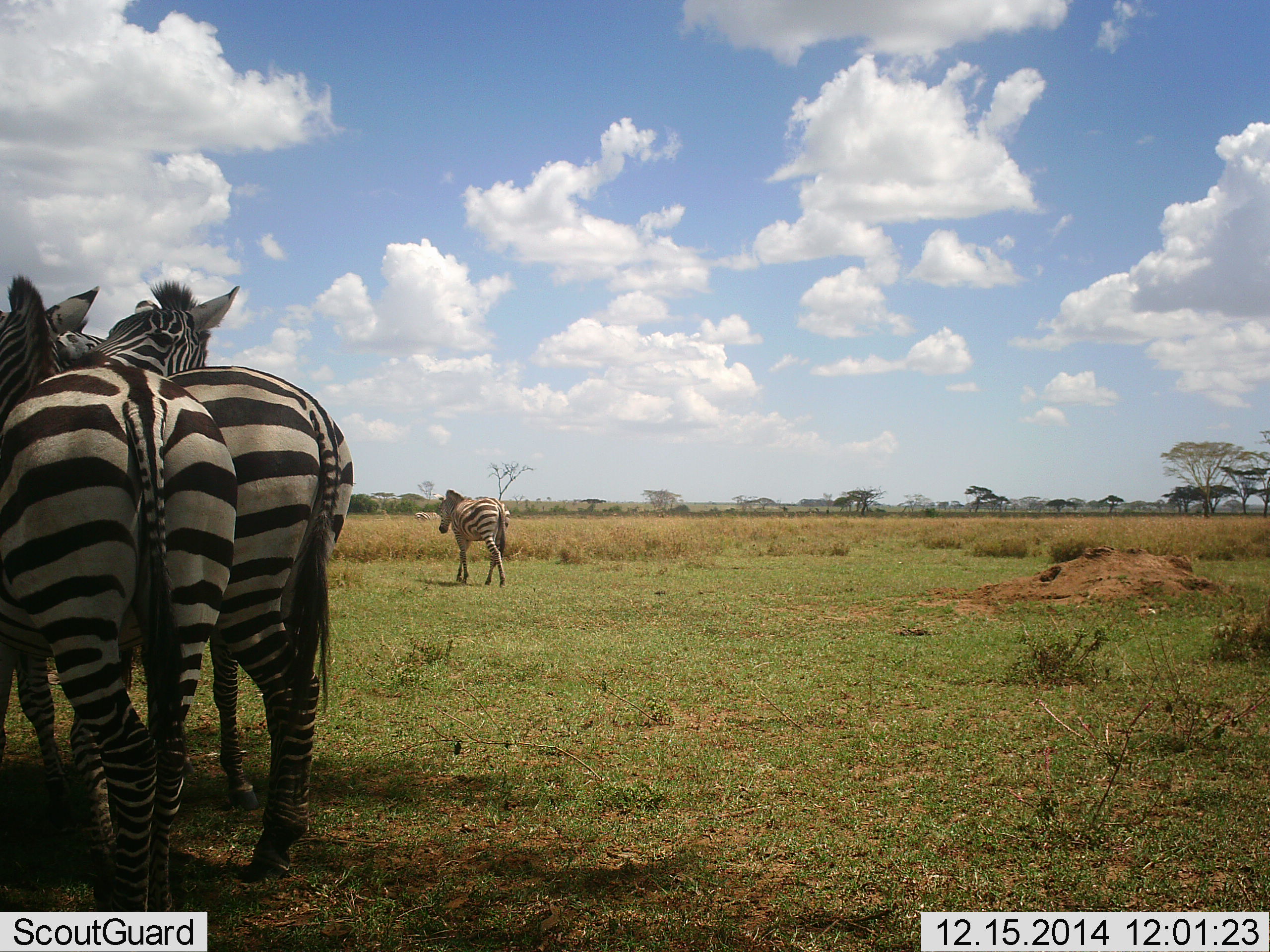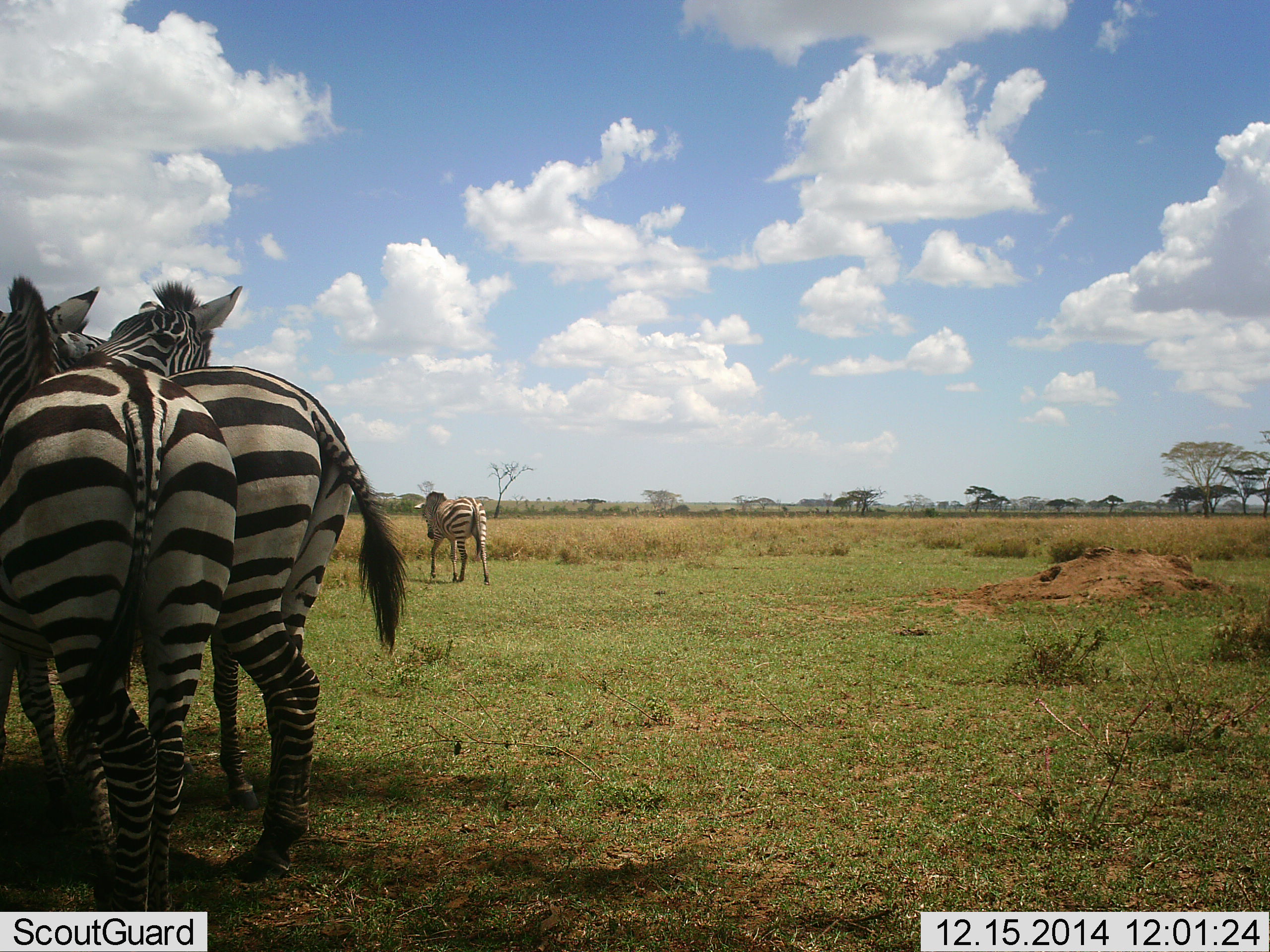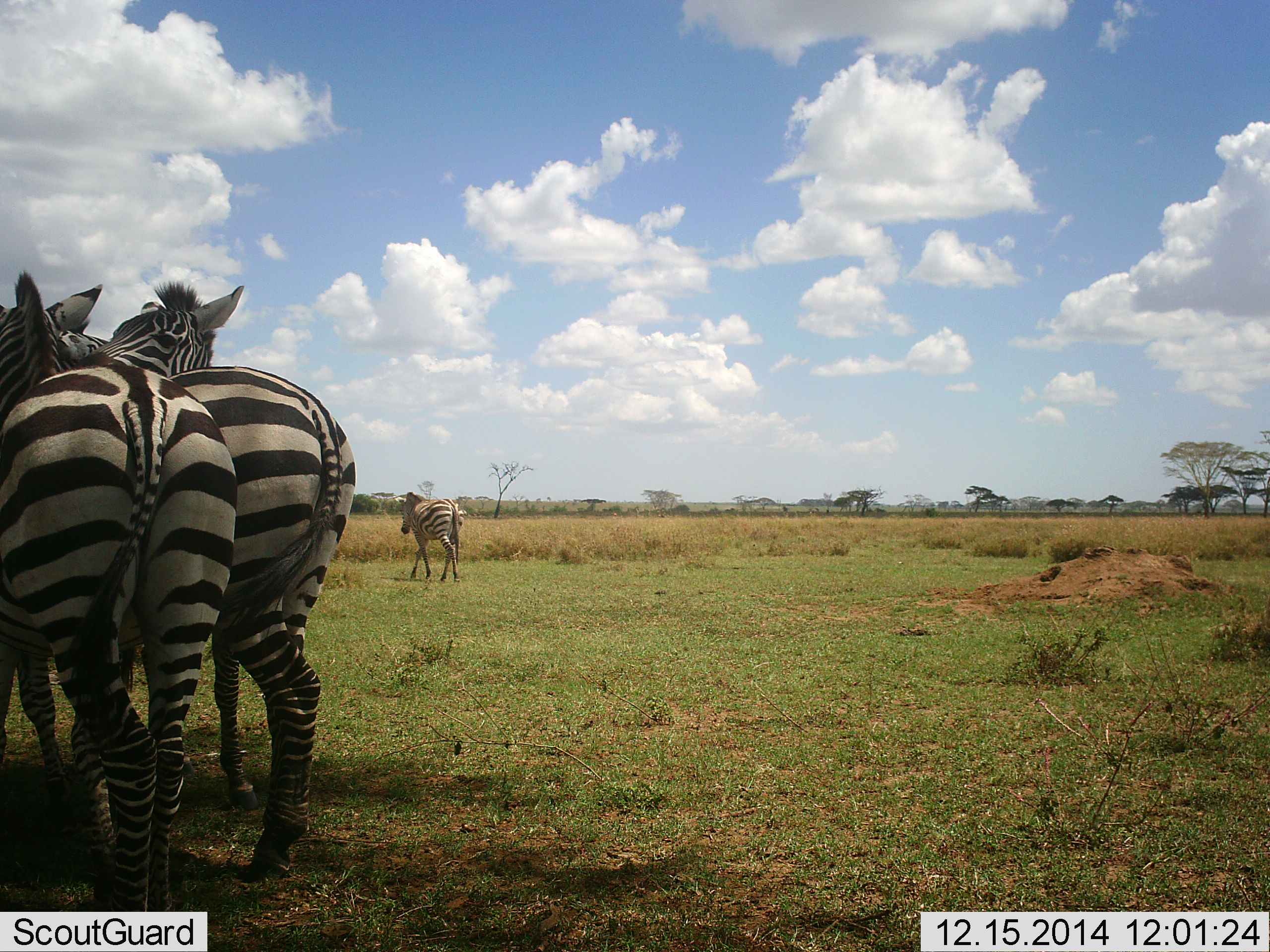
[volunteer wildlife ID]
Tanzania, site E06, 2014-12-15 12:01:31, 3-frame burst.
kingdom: Animalia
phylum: Chordata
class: Mammalia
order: Perissodactyla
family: Equidae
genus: Equus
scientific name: Equus quagga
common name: plains zebra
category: zebra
Zebra (plains zebra) (Equus quagga), count 3. Behavior (volunteer vote fractions): standing 55%, resting 9%, moving 82%, interacting 36%. Young present (vote fraction): 0%. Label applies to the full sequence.